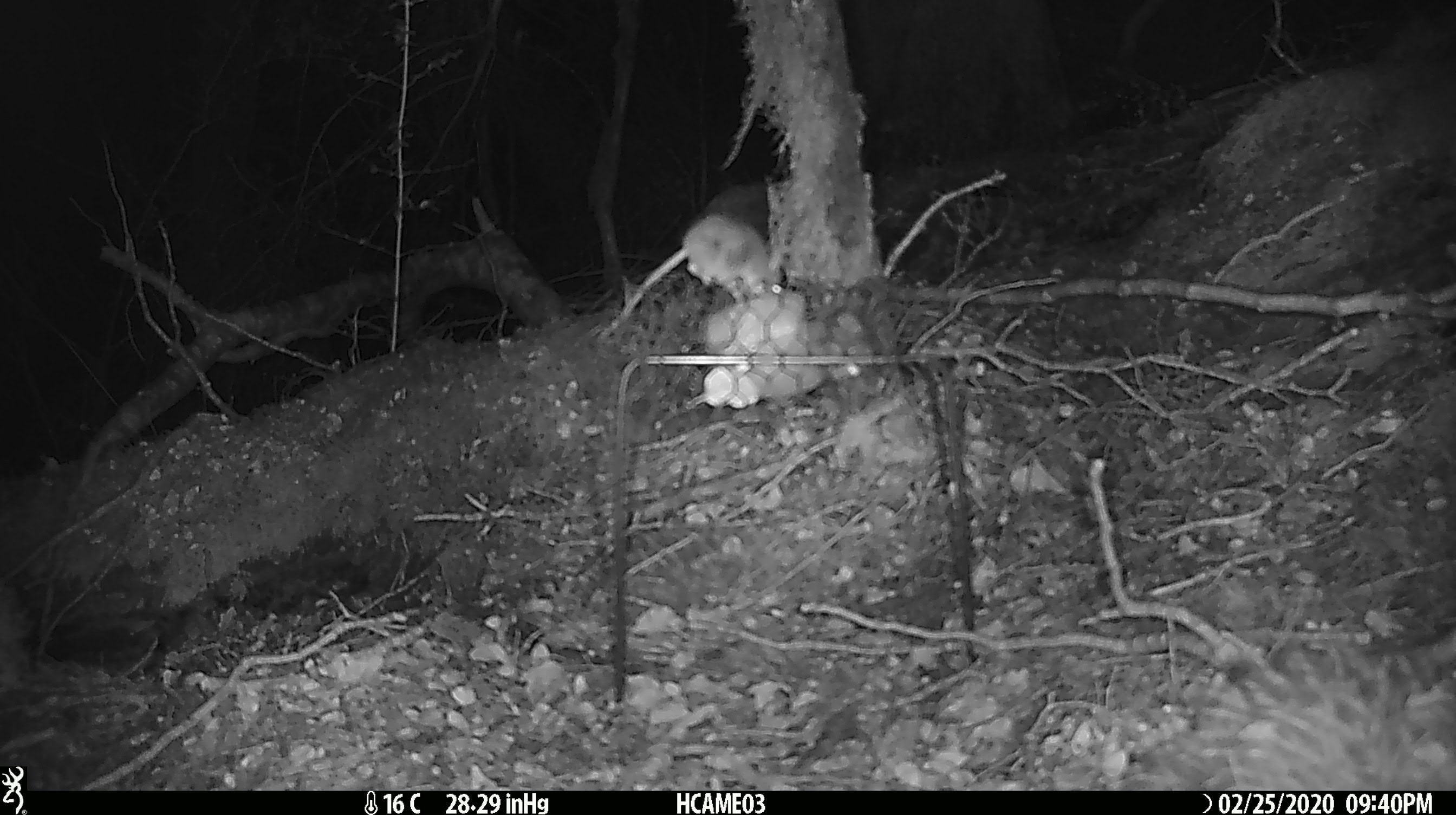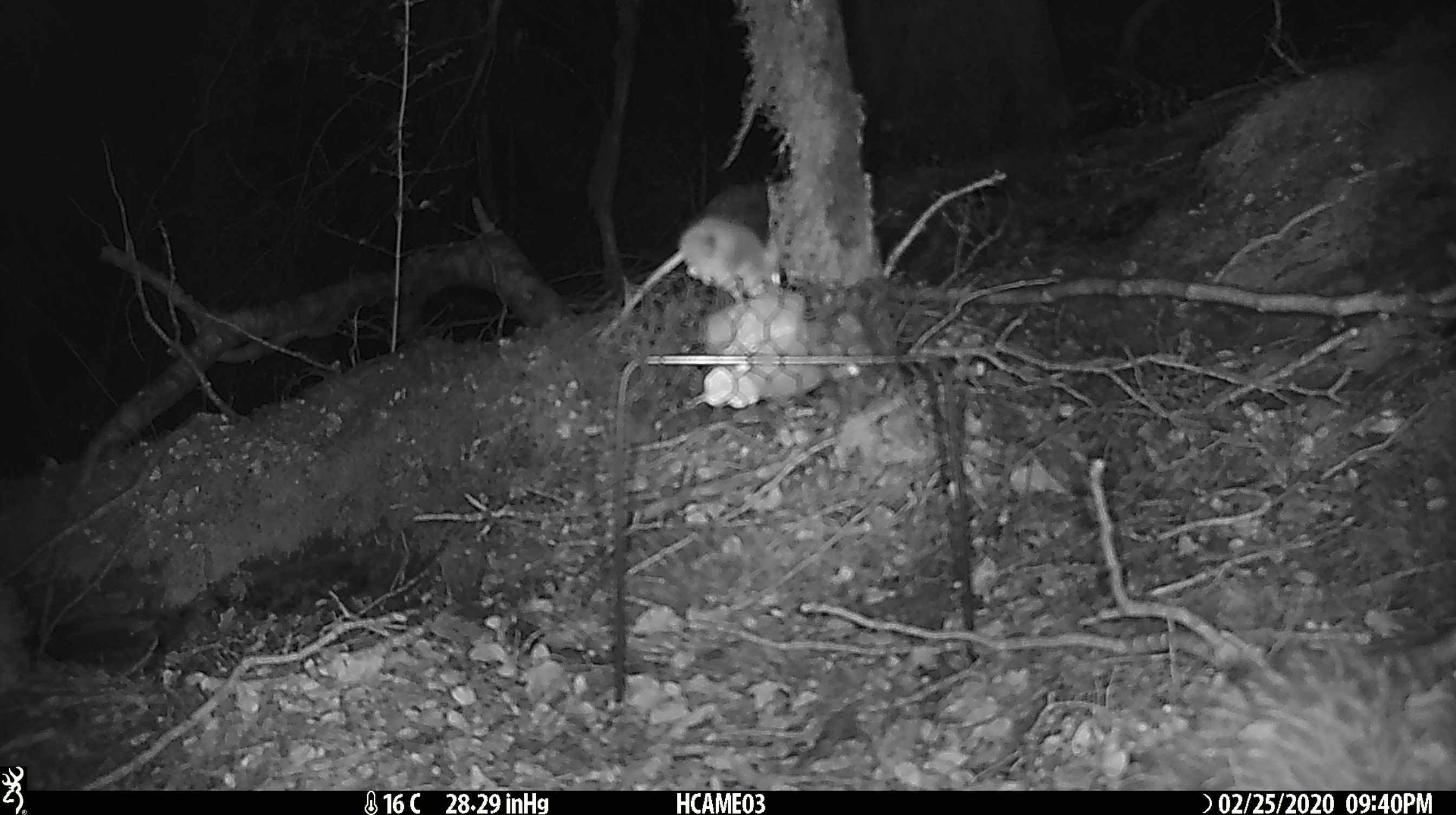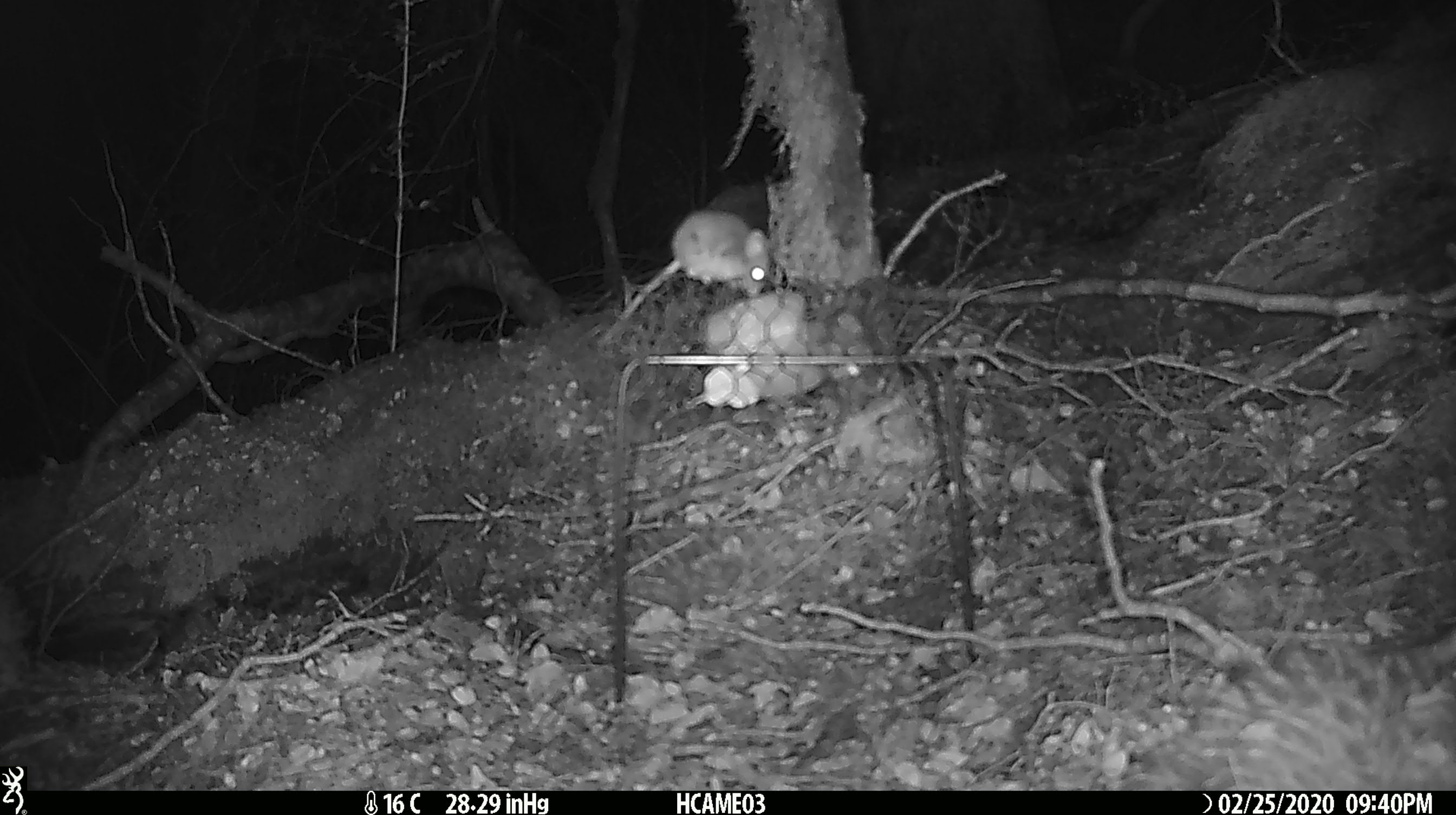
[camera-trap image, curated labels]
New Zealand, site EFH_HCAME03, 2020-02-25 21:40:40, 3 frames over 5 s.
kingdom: Animalia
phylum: Chordata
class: Mammalia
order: Rodentia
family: Muridae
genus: Mus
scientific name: Mus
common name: mouse